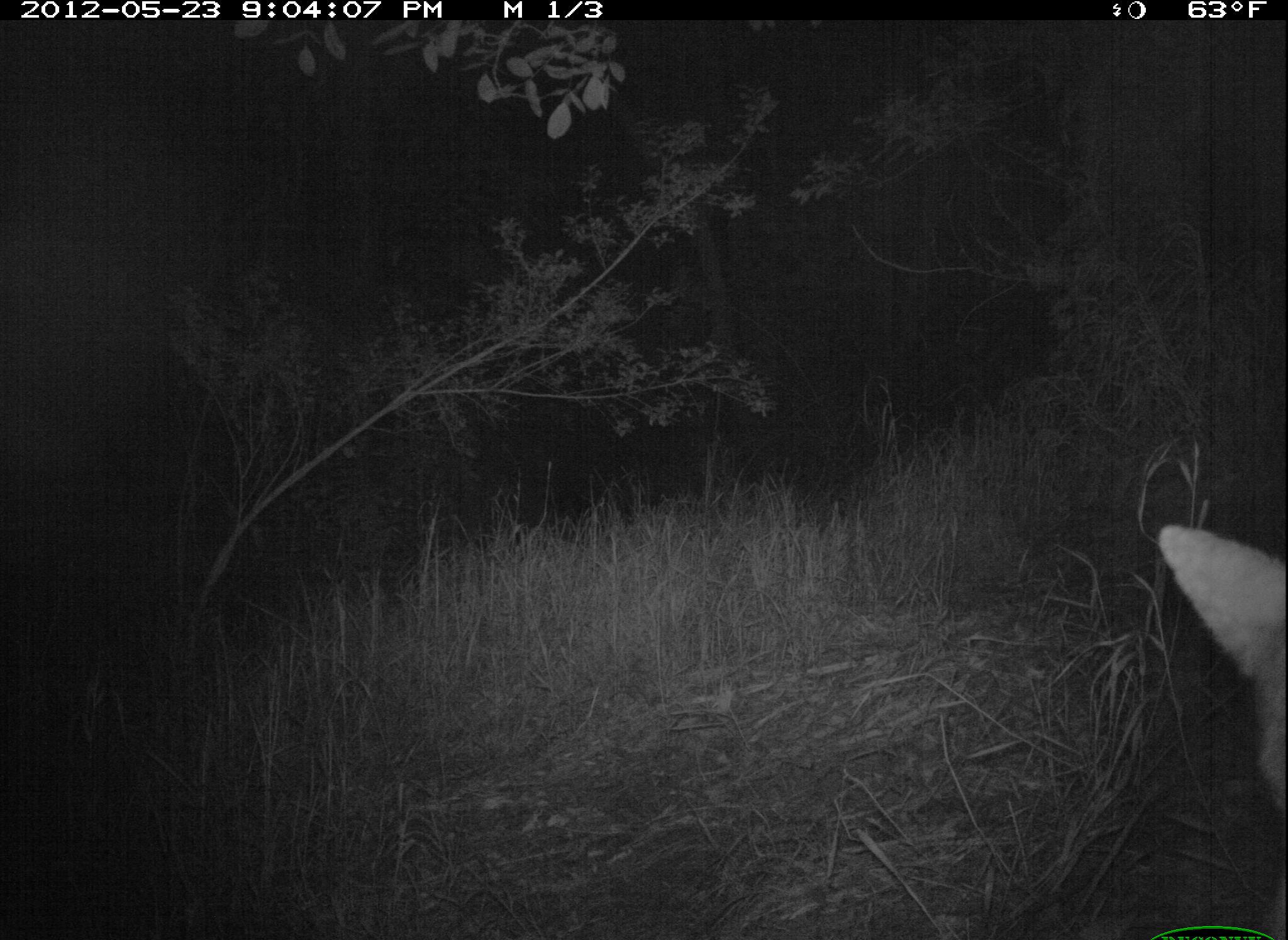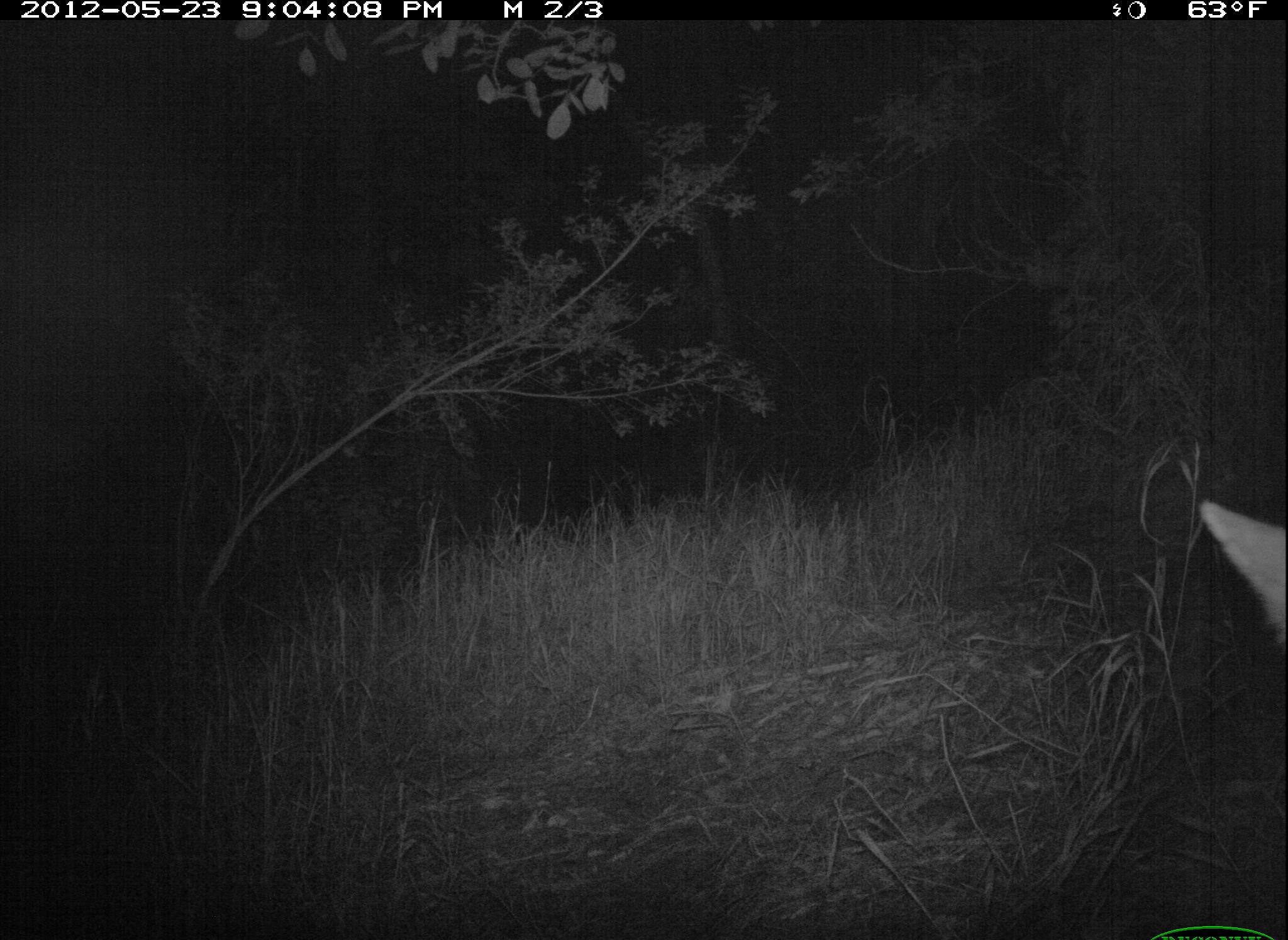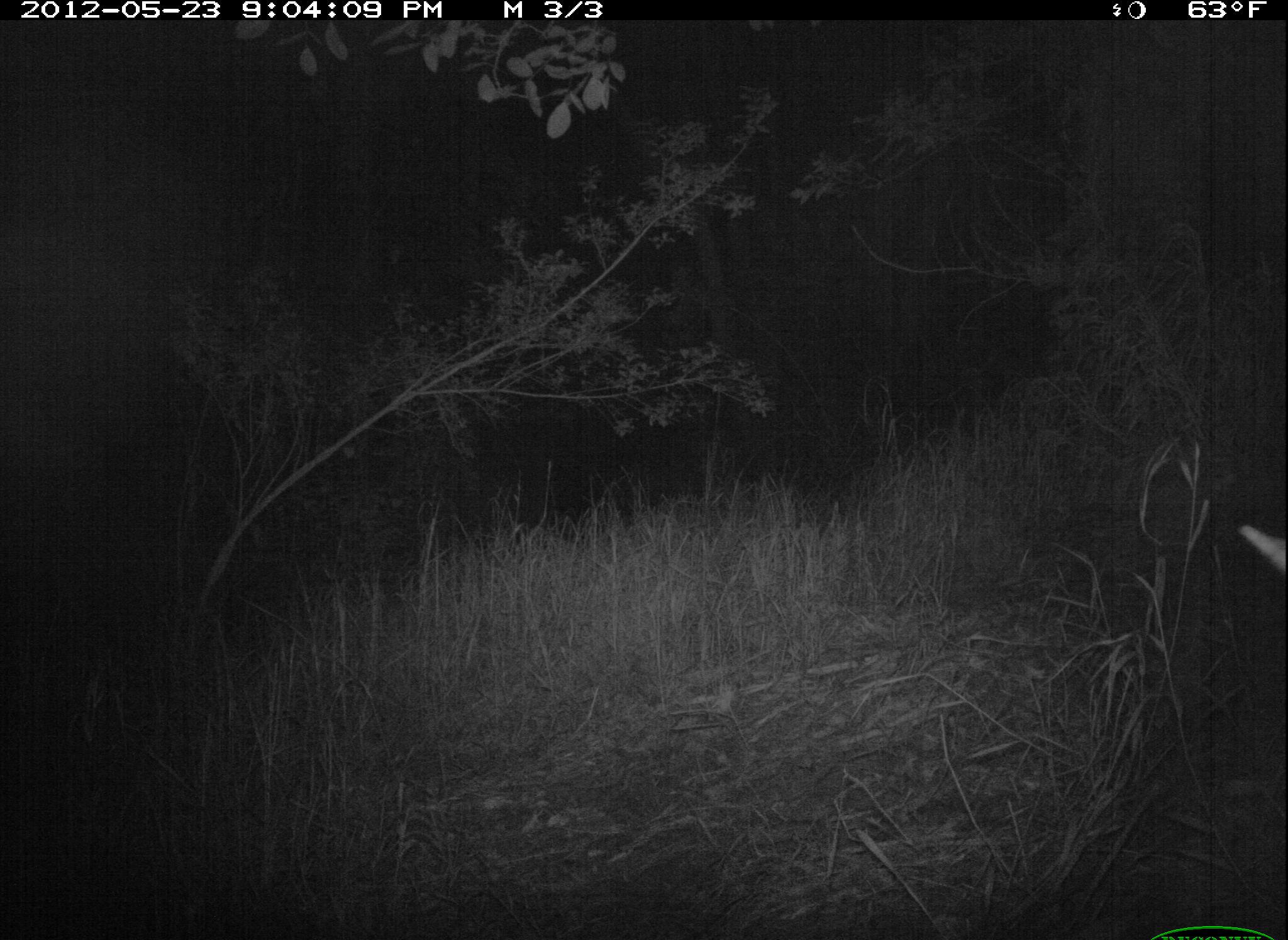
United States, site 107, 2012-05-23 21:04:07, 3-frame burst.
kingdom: Animalia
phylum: Chordata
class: Mammalia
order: Carnivora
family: Canidae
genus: Canis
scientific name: Canis latrans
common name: coyote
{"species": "coyote (Canis latrans)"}